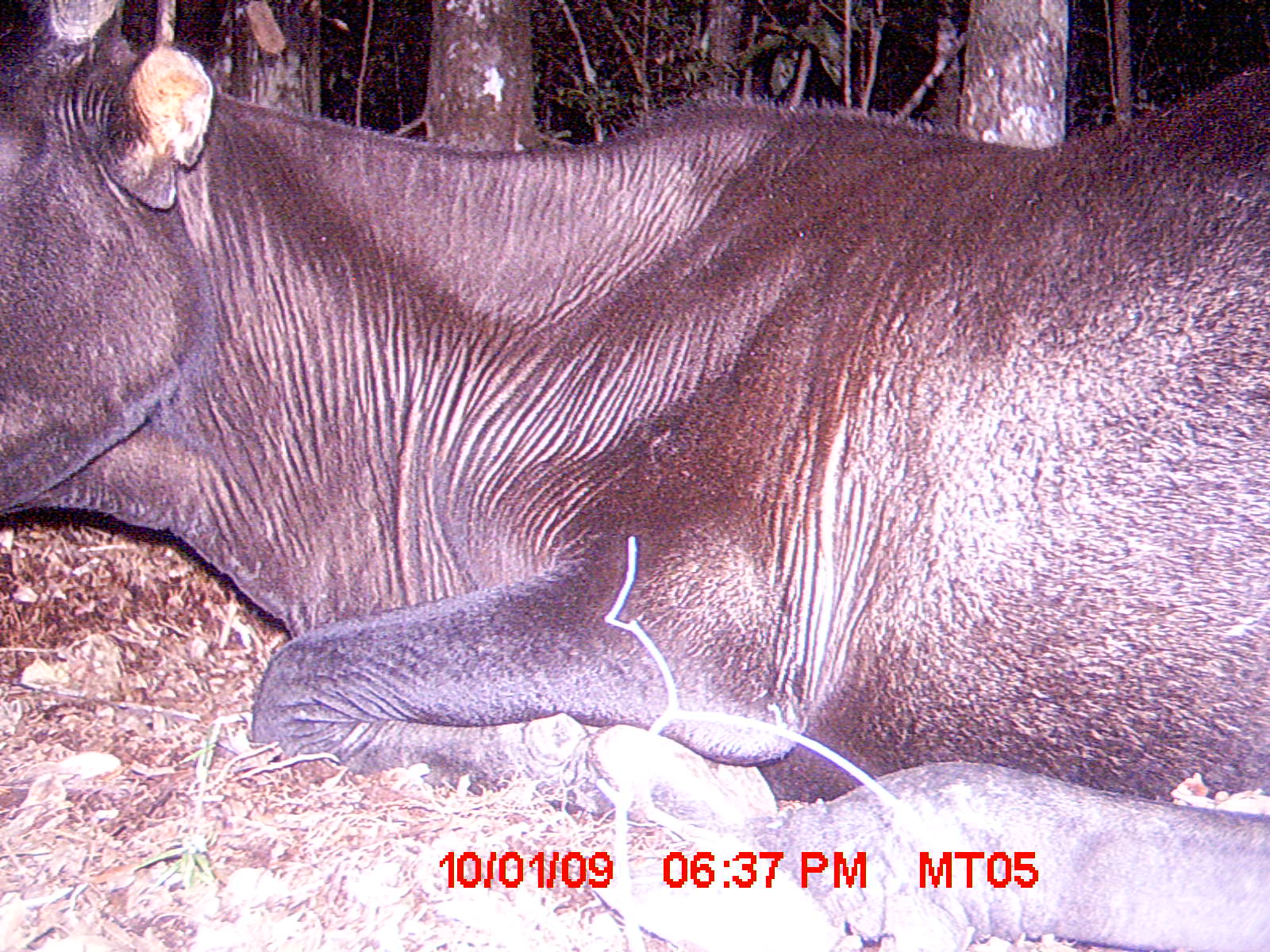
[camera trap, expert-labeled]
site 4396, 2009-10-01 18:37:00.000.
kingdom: Animalia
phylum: Chordata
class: Mammalia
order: Artiodactyla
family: Bovidae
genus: Bos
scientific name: Bos taurus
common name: domestic cattle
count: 2